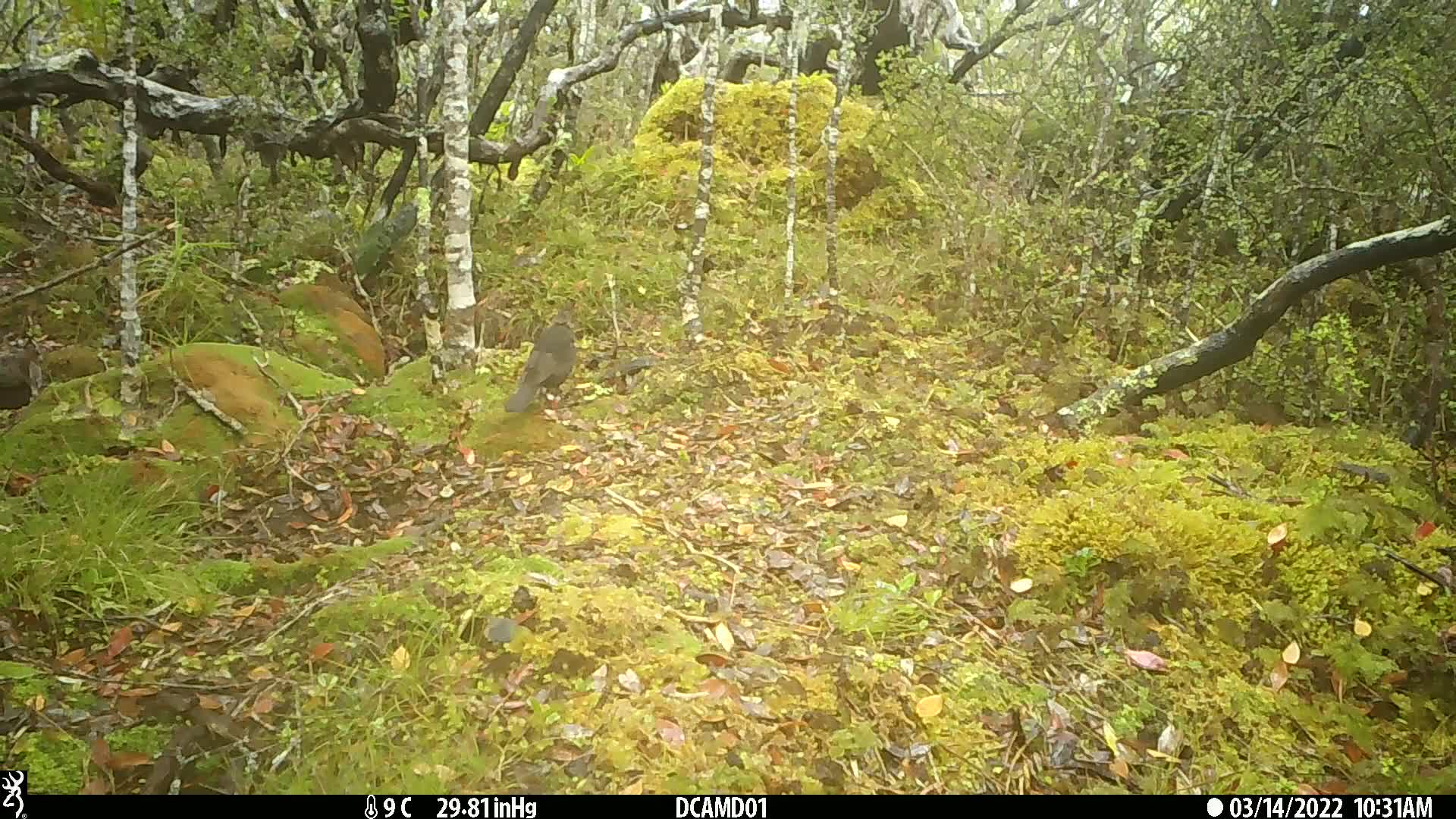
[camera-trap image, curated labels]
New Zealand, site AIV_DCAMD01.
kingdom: Animalia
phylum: Chordata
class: Aves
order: Passeriformes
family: Turdidae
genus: Turdus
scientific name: Turdus merula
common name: eurasian blackbird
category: blackbird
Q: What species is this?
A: Blackbird (eurasian blackbird) (Turdus merula).